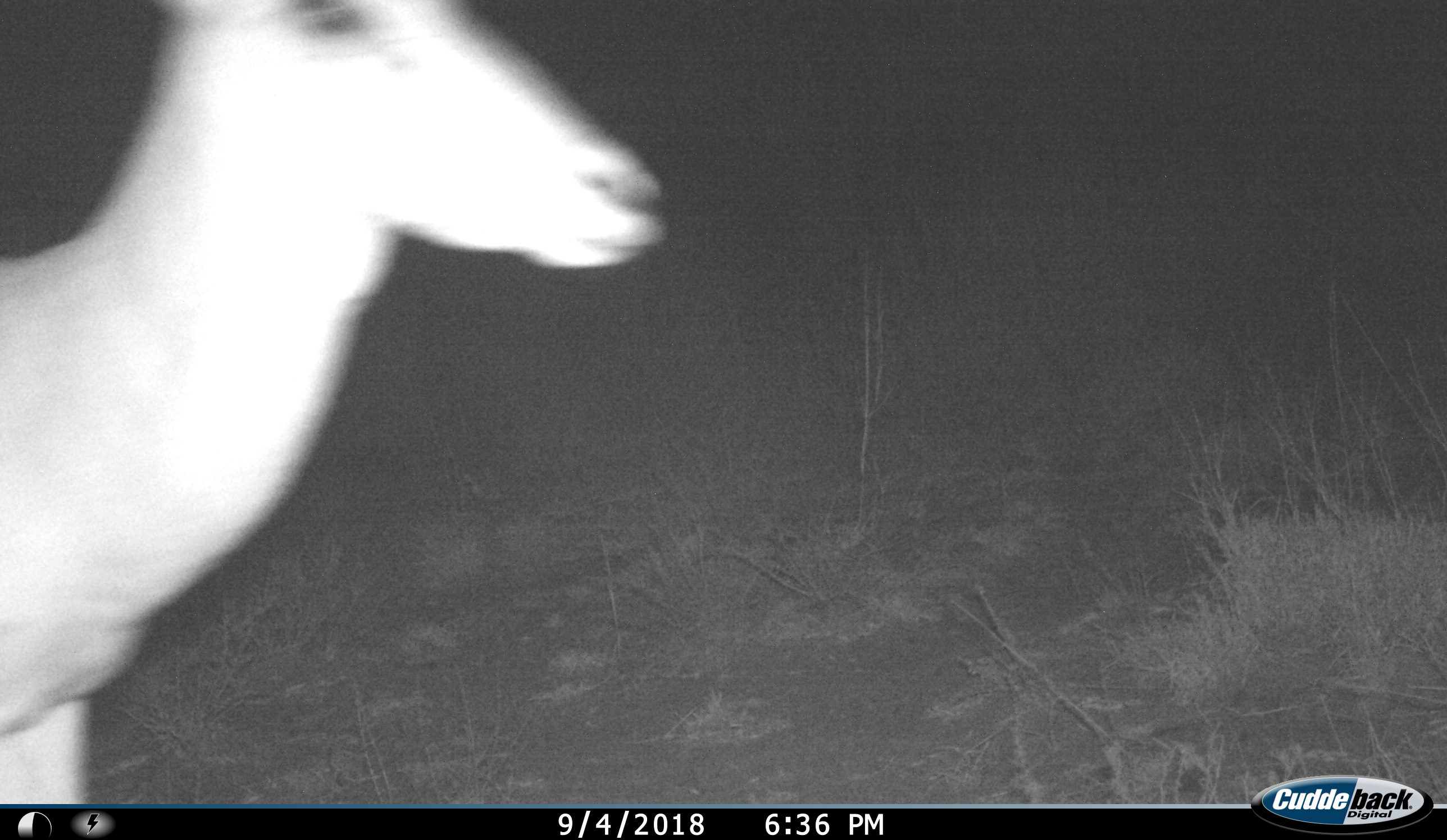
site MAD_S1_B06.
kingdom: Animalia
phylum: Chordata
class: Mammalia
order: Artiodactyla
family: Bovidae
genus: Aepyceros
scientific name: Aepyceros melampus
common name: impala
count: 1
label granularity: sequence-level